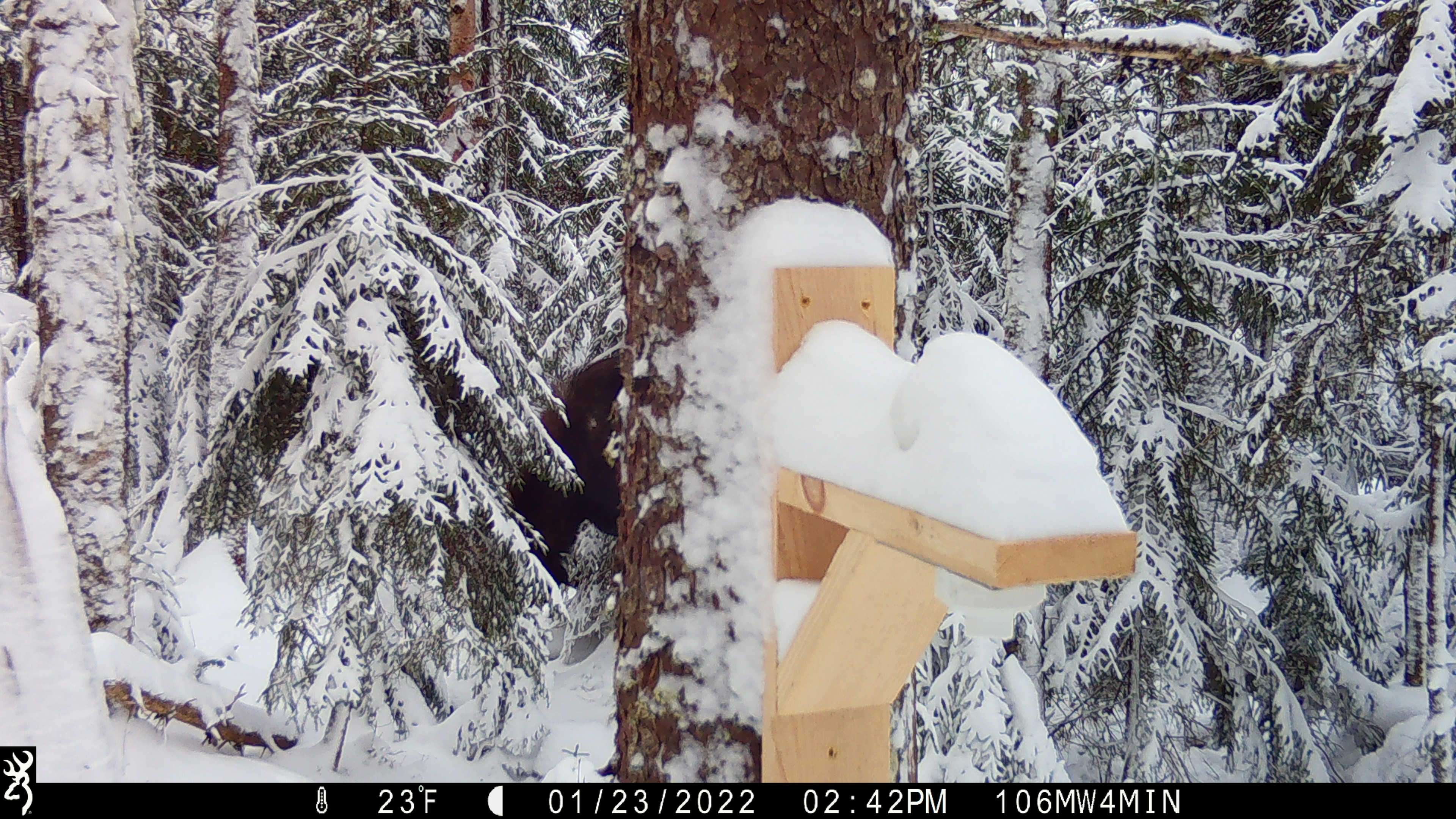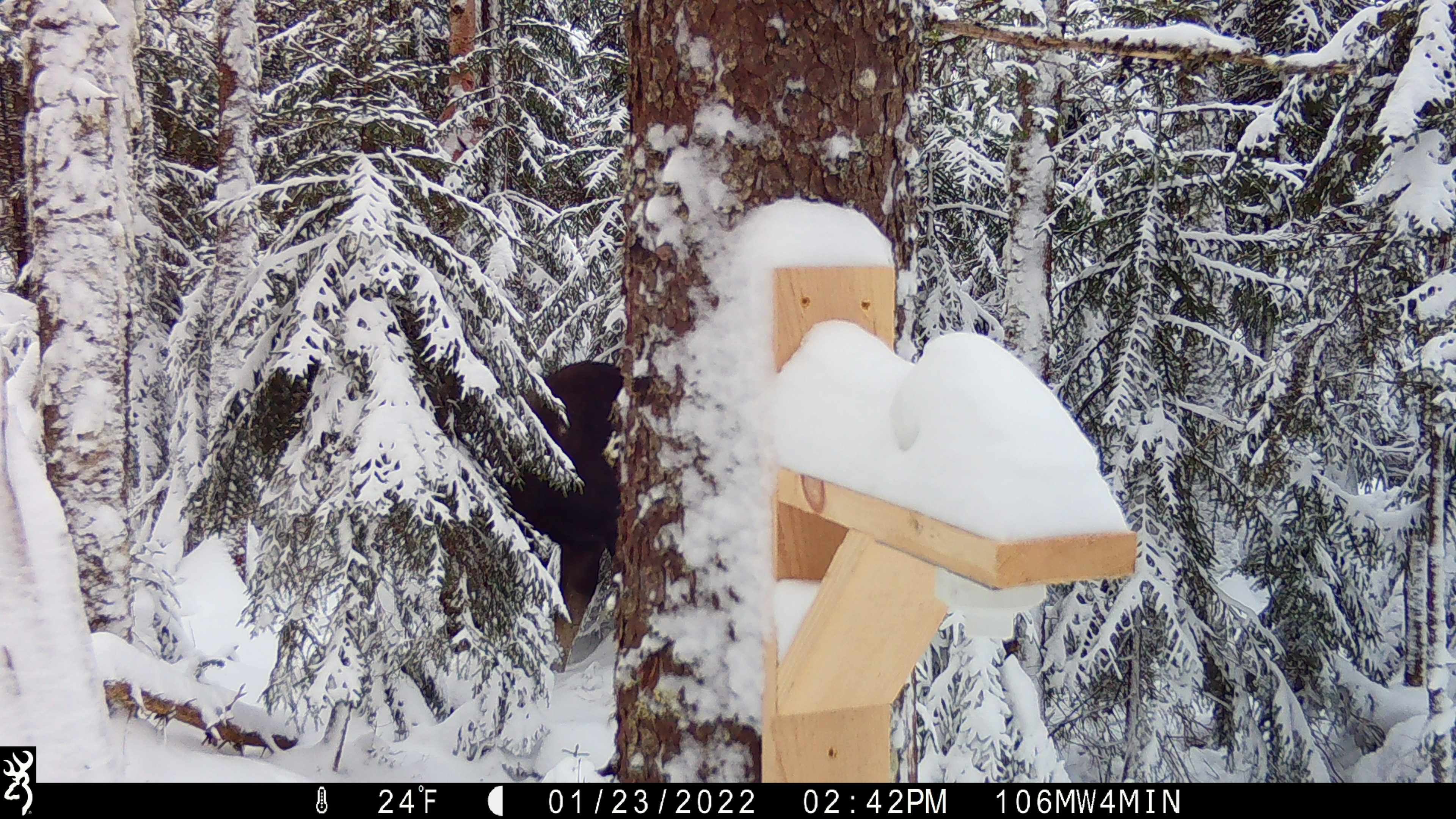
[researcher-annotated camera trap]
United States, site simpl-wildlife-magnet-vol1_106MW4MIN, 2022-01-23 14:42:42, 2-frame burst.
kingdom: Animalia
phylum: Chordata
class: Mammalia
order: Artiodactyla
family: Cervidae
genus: Alces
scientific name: Alces alces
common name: moose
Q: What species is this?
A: Moose (Alces alces).